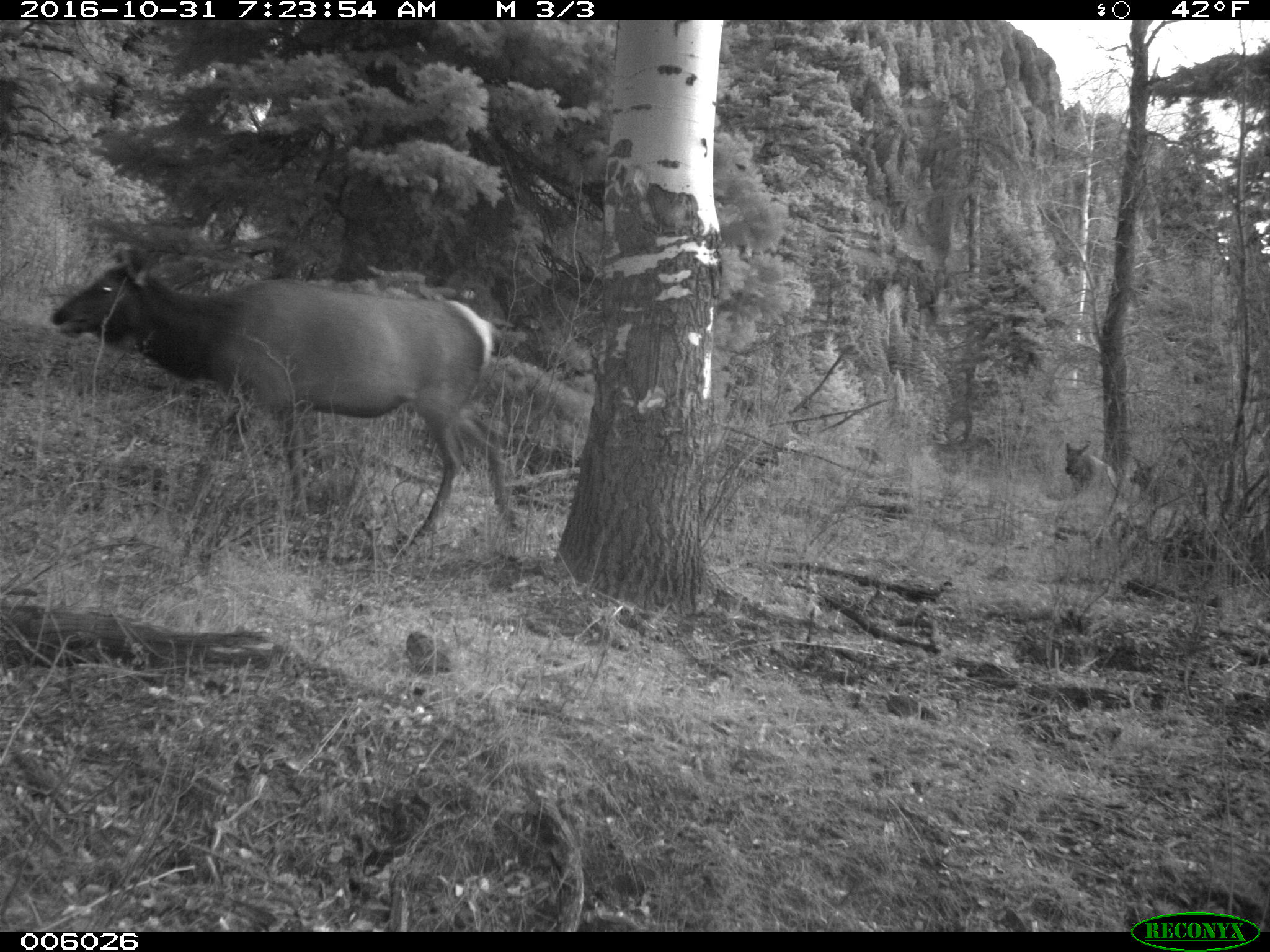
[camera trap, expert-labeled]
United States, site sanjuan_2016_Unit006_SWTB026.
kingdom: Animalia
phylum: Chordata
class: Mammalia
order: Artiodactyla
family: Cervidae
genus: Cervus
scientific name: Cervus elaphus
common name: red deer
Cervus elaphus (red deer).